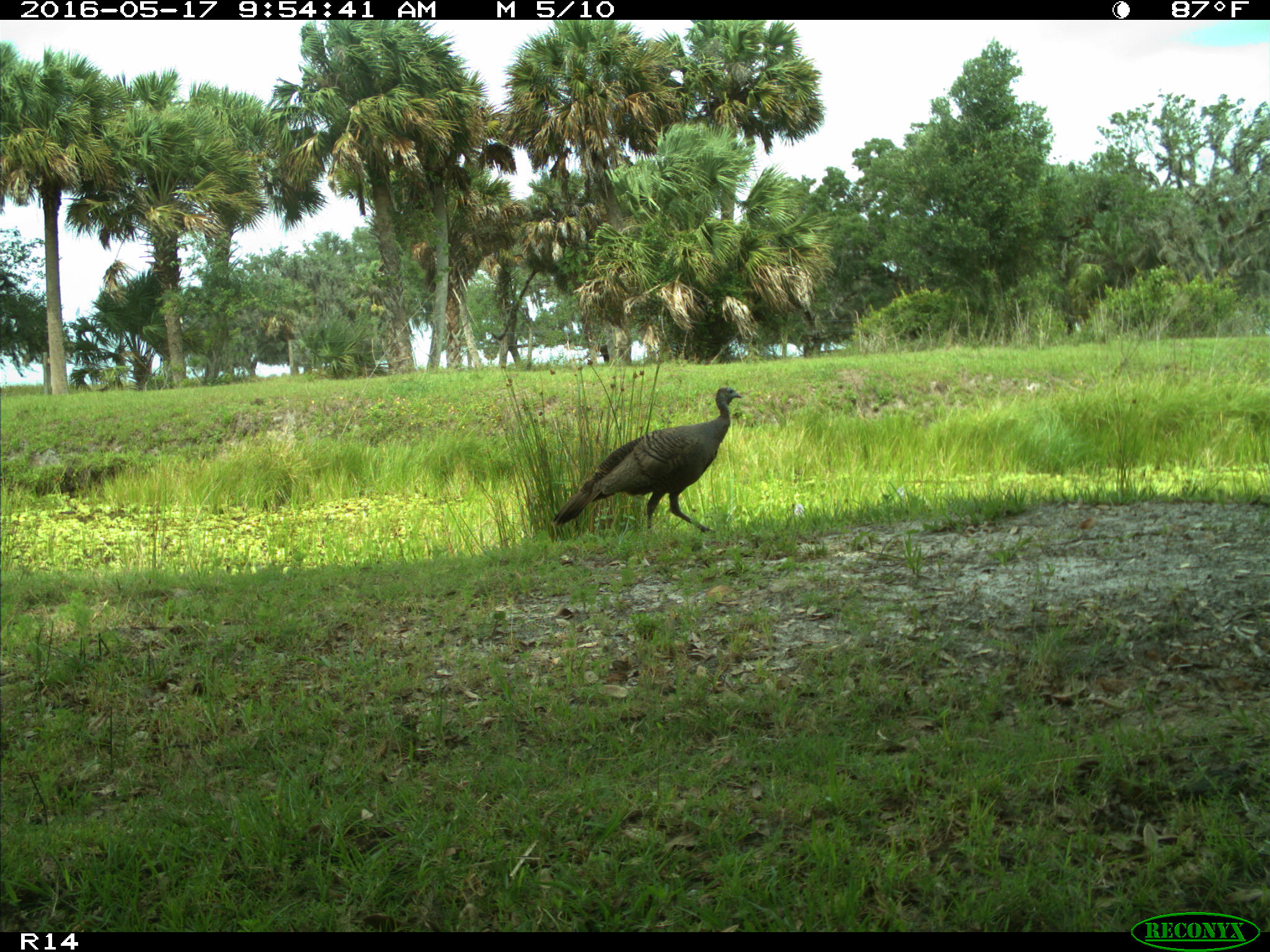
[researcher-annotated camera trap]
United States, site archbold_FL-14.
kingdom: Animalia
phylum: Chordata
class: Aves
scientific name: Aves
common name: birds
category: unidentified bird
Unidentified bird (birds) (Aves).